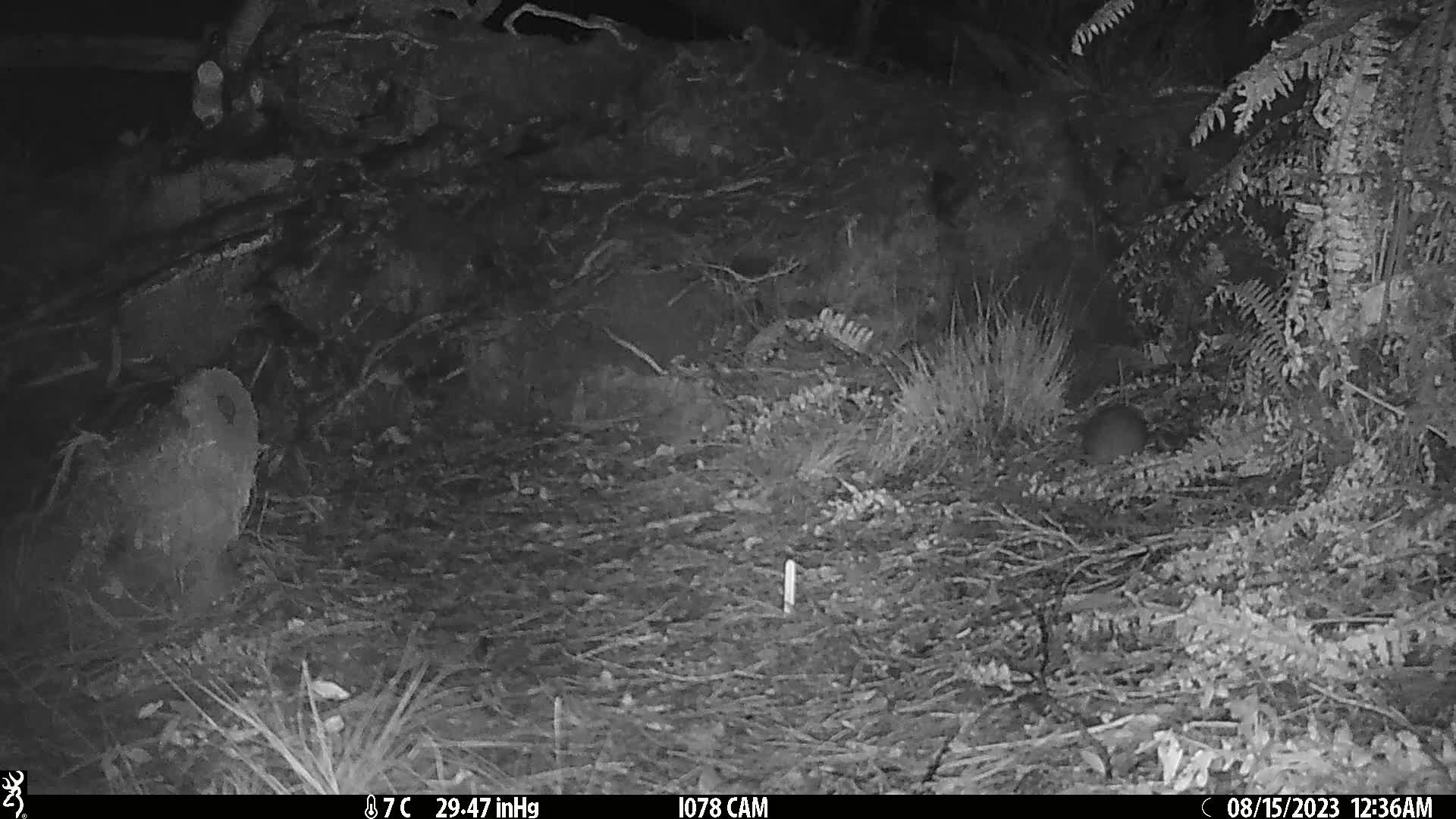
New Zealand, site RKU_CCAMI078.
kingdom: Animalia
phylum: Chordata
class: Mammalia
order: Rodentia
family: Muridae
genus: Rattus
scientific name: Rattus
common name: rat